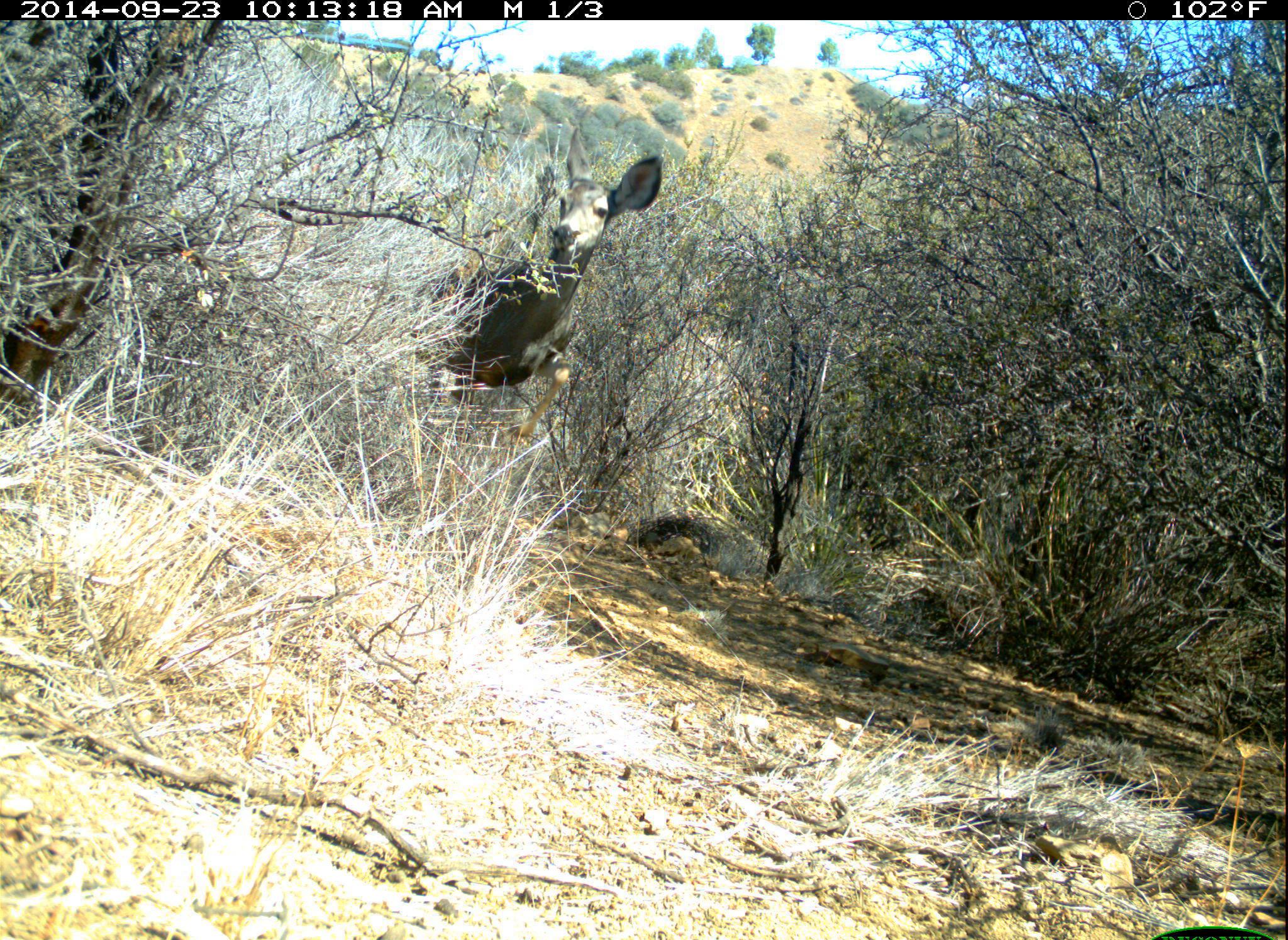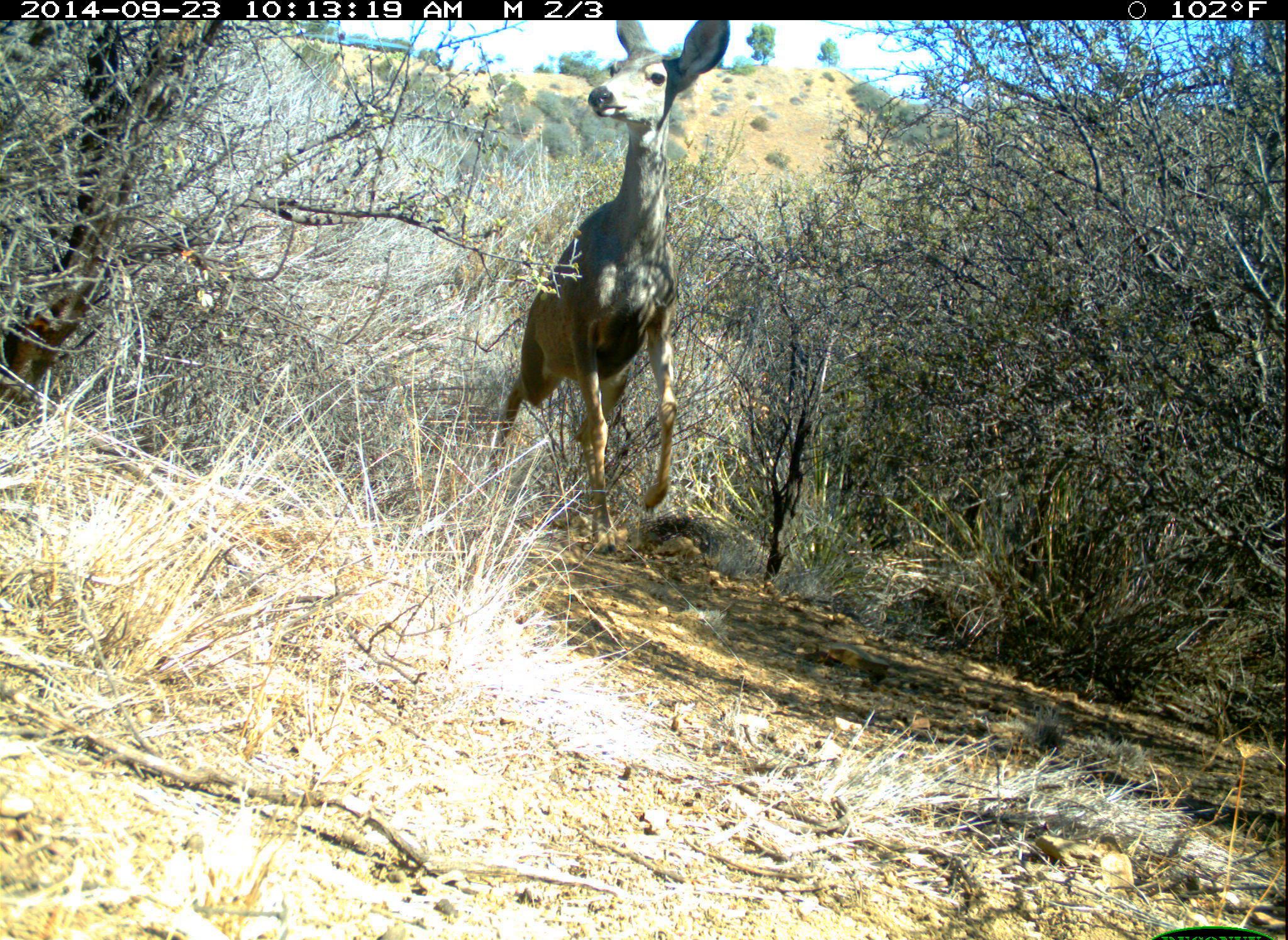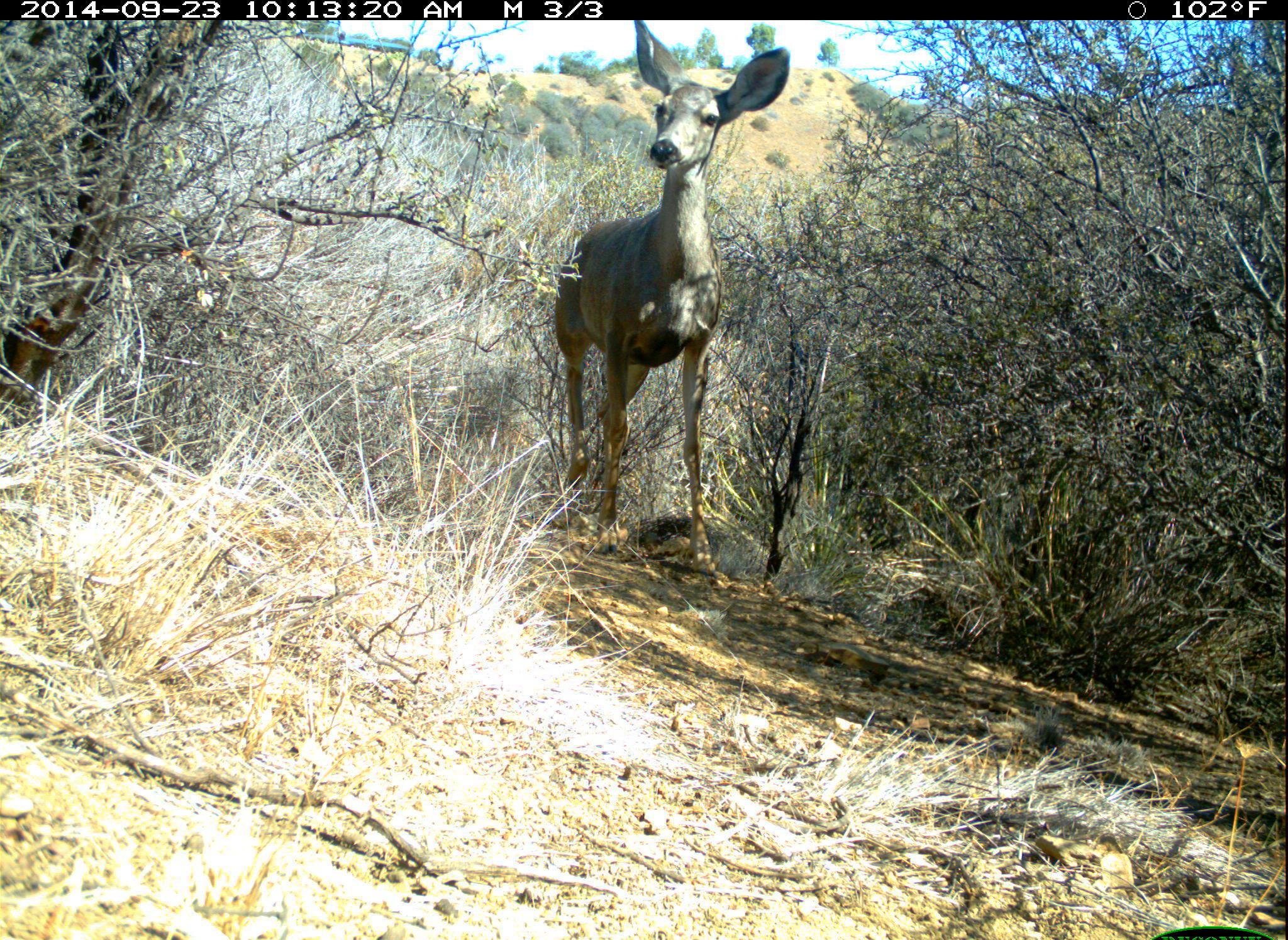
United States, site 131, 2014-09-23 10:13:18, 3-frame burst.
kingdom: Animalia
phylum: Chordata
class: Mammalia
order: Artiodactyla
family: Cervidae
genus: Odocoileus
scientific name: Odocoileus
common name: deer